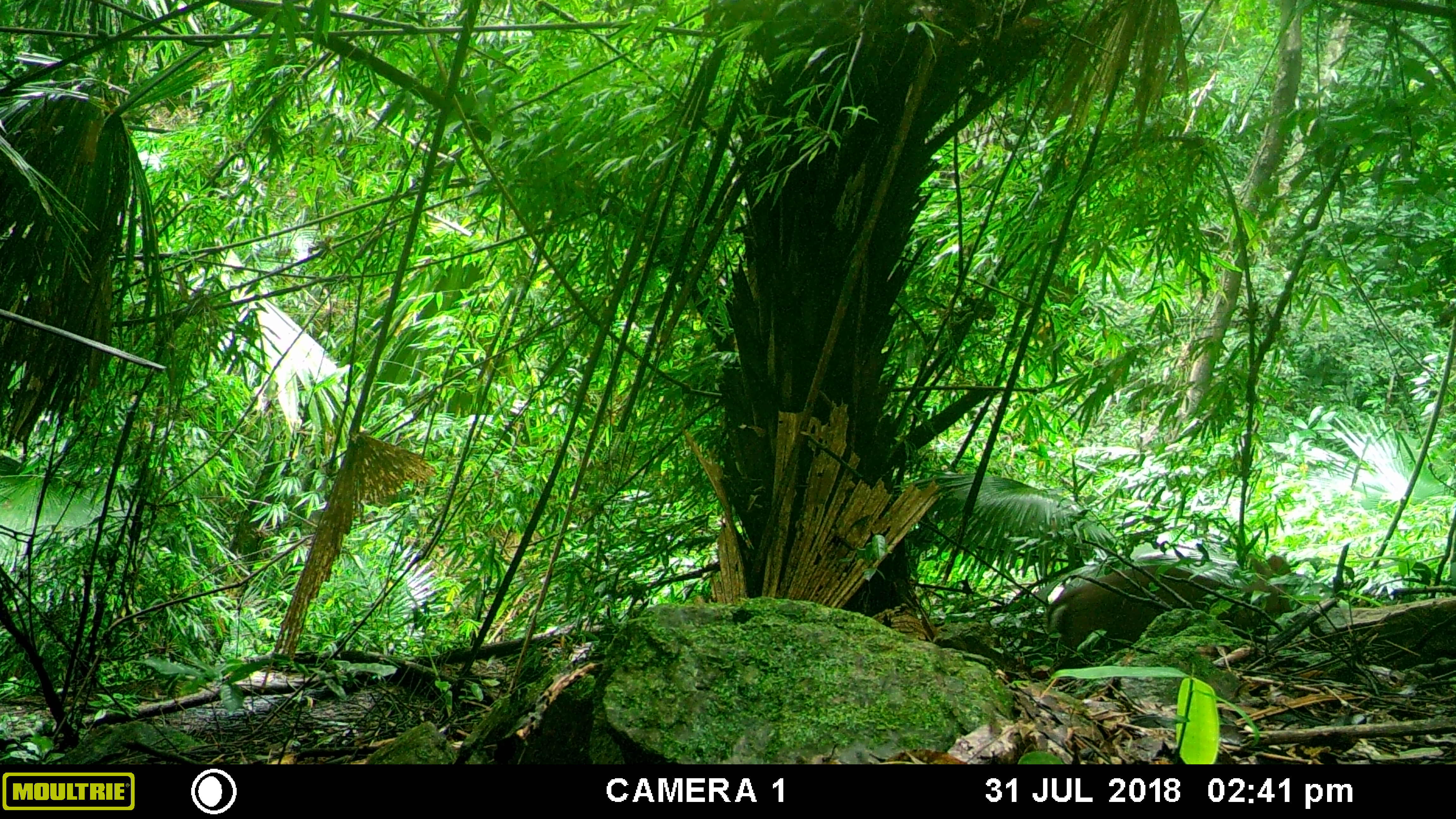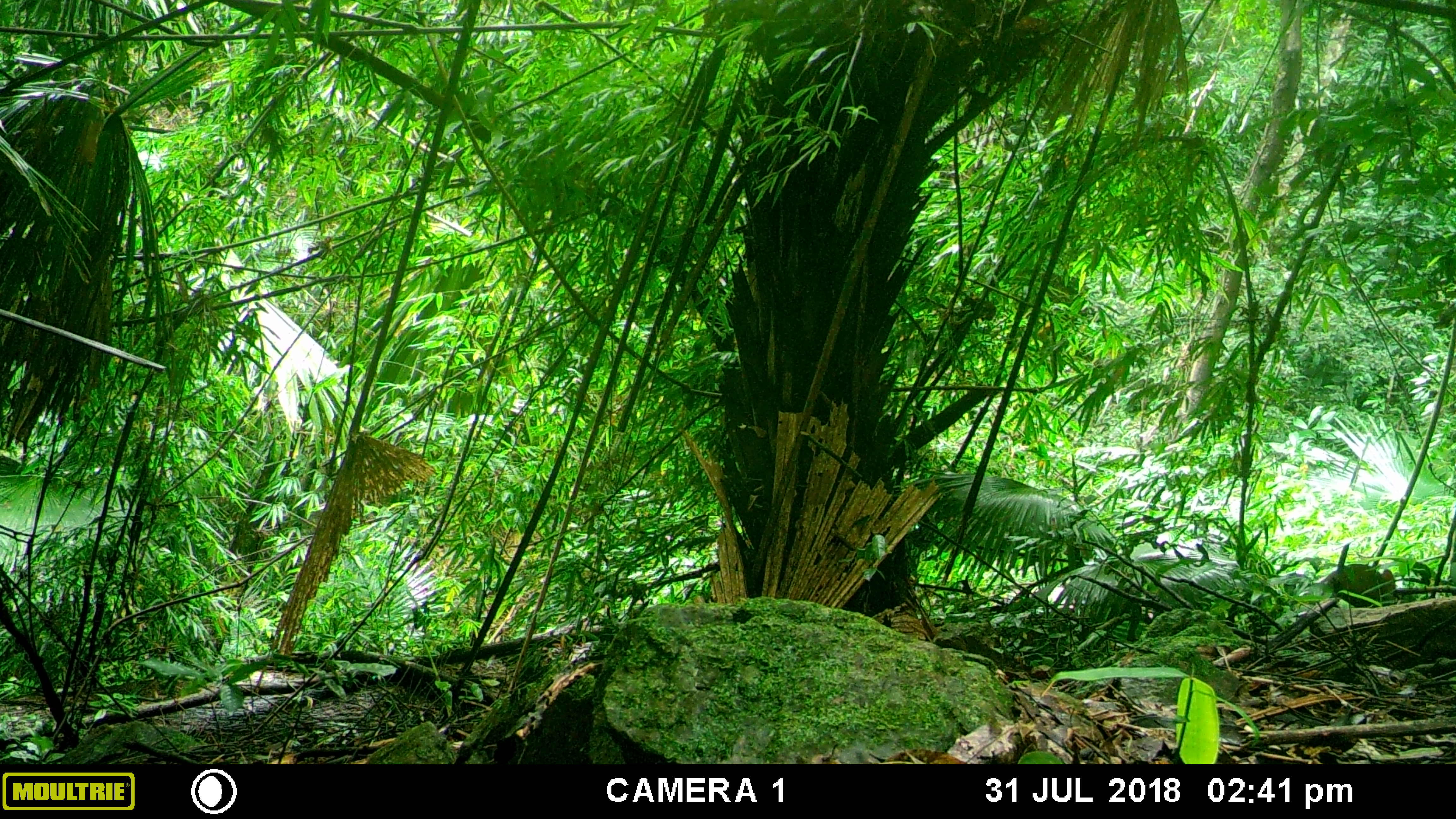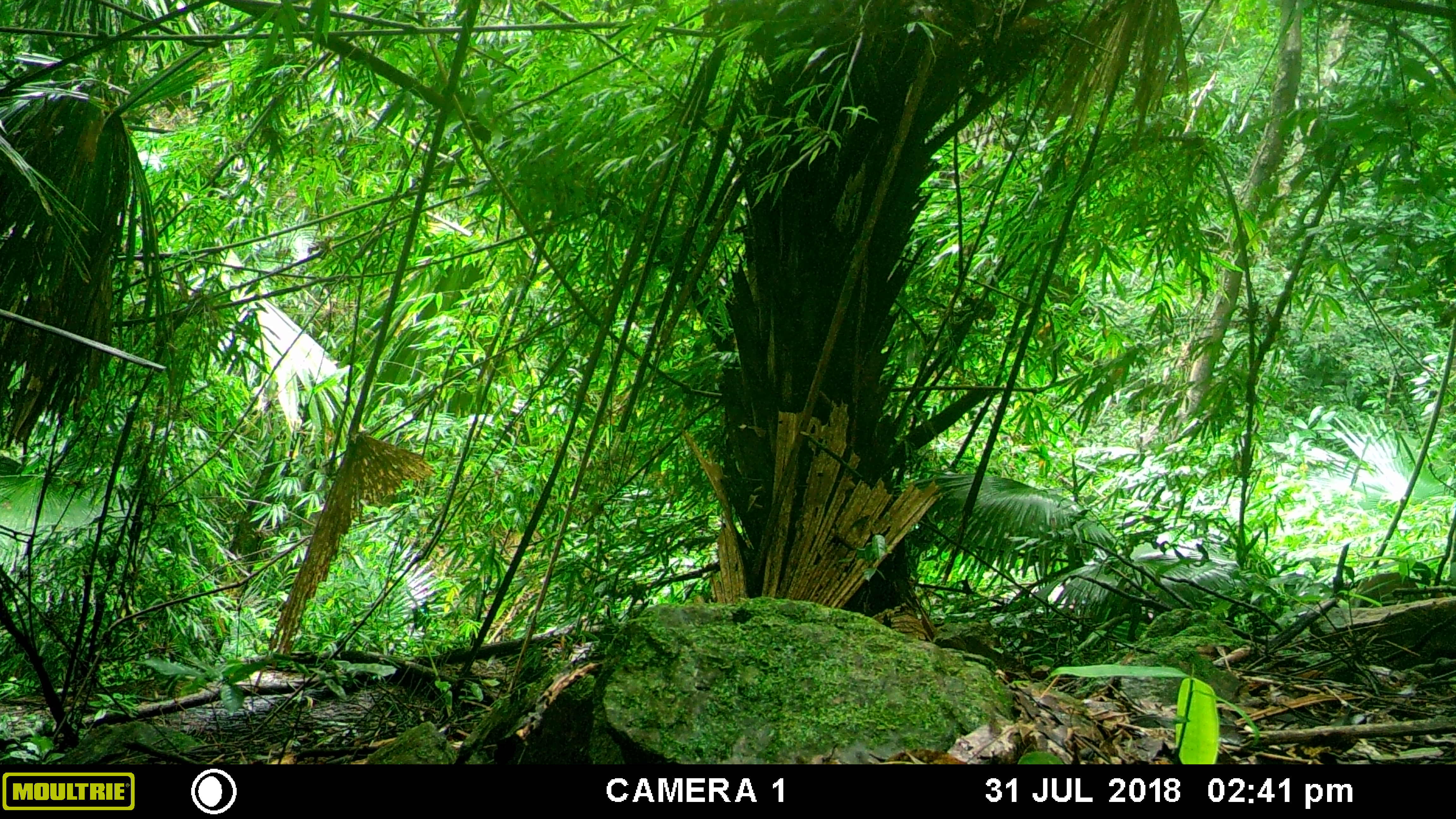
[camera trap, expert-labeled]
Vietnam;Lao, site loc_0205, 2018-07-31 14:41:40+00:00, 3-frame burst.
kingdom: Animalia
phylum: Chordata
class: Mammalia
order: Artiodactyla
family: Cervidae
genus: Muntiacus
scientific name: Muntiacus rooseveltorum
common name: roosevelt's muntjac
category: roosevelts muntjac group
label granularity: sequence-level